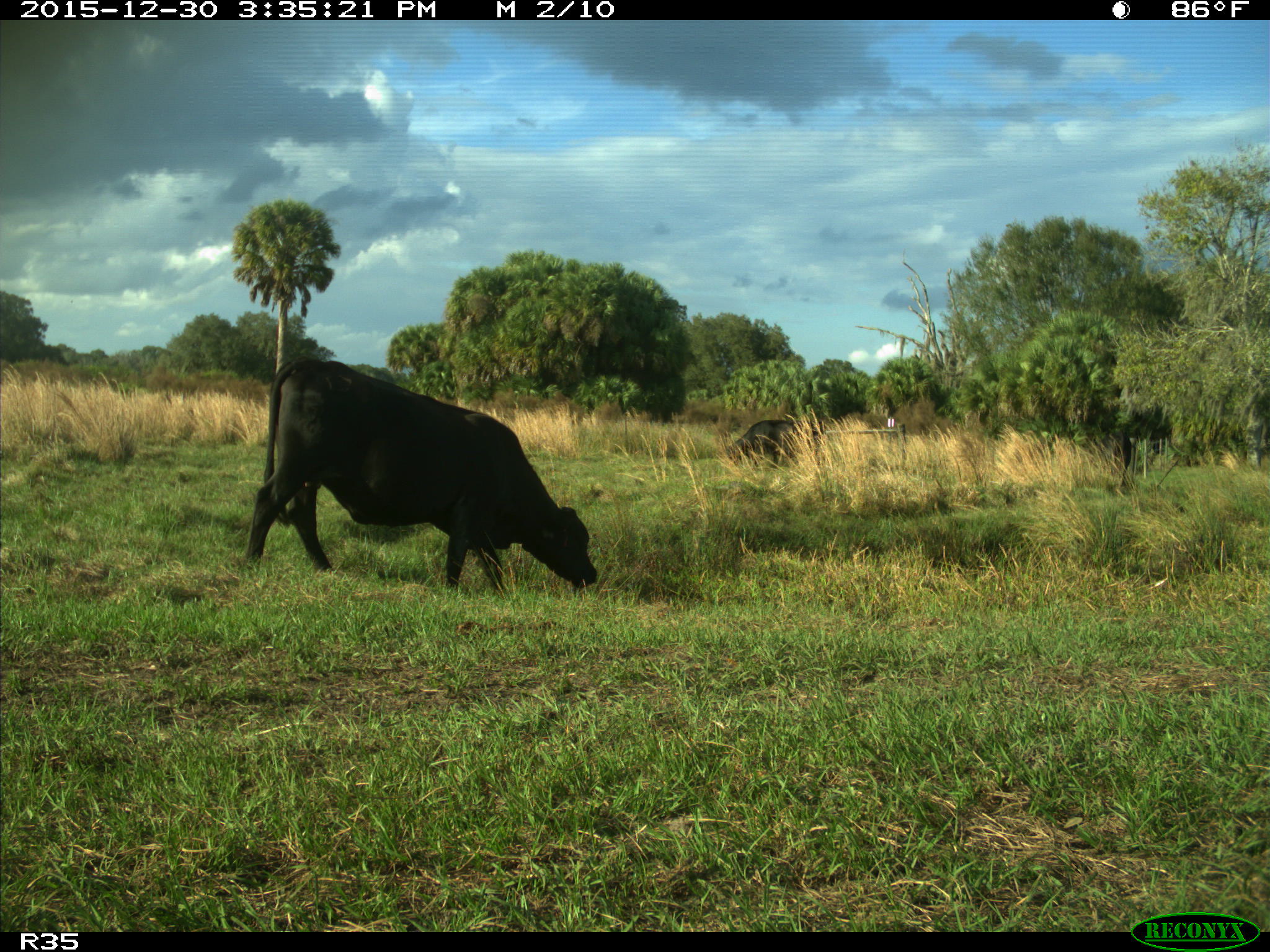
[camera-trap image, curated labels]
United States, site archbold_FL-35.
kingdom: Animalia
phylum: Chordata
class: Mammalia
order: Artiodactyla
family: Bovidae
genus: Bos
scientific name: Bos taurus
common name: domestic cow